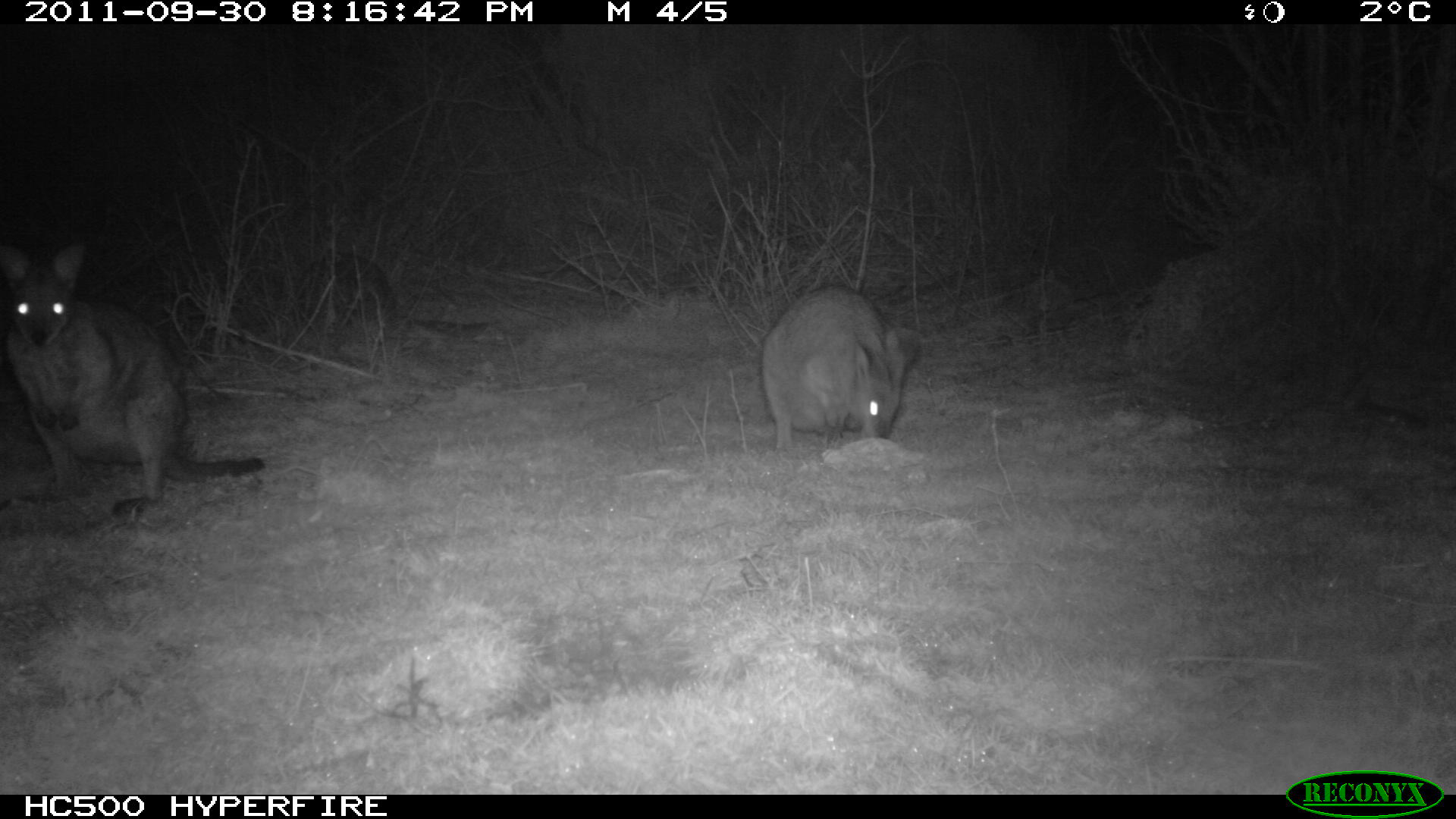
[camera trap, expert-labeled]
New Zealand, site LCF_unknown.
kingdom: Animalia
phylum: Chordata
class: Mammalia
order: Diprotodontia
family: Macropodidae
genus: Notamacropus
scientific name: Notamacropus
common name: wallaby